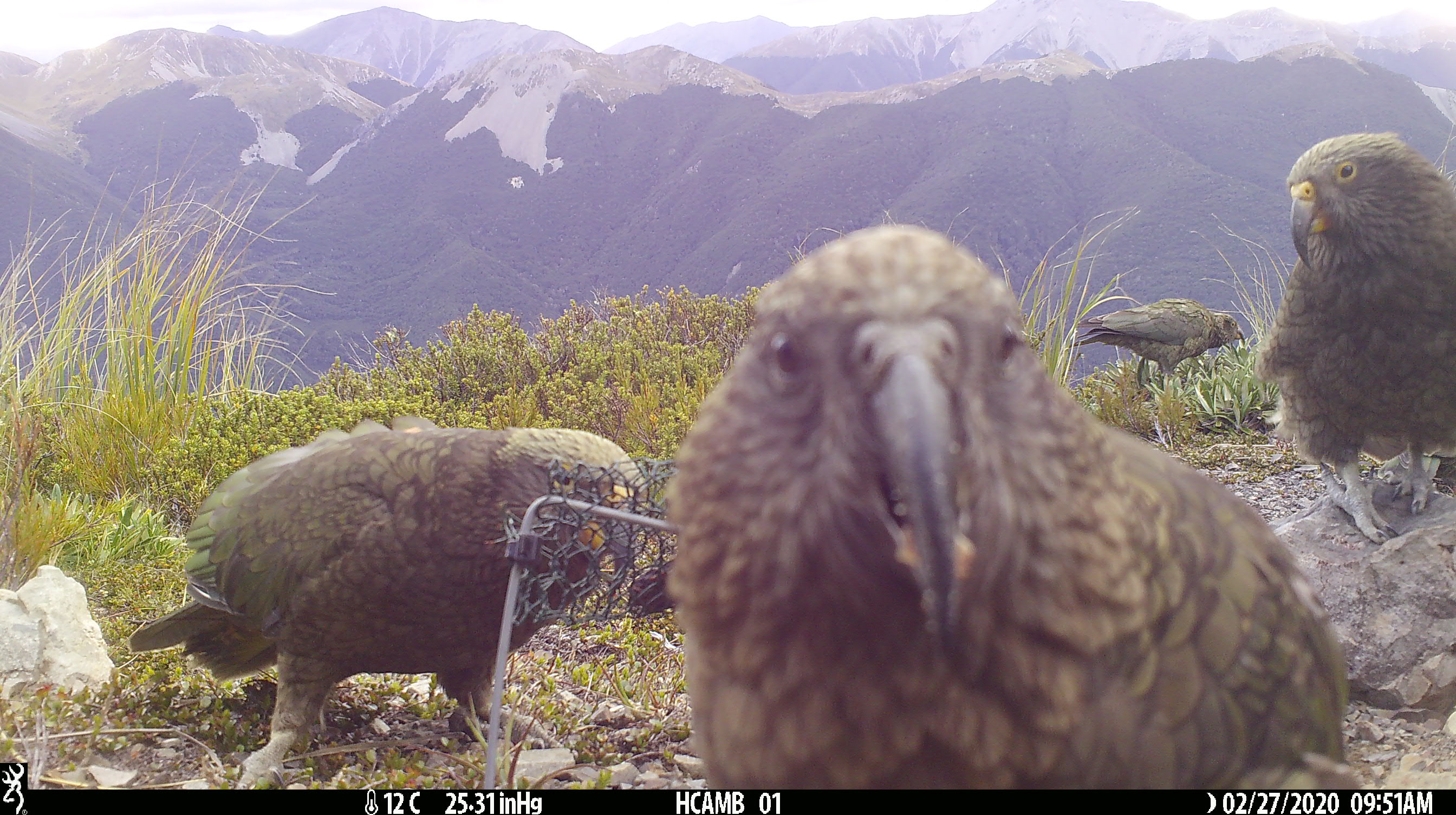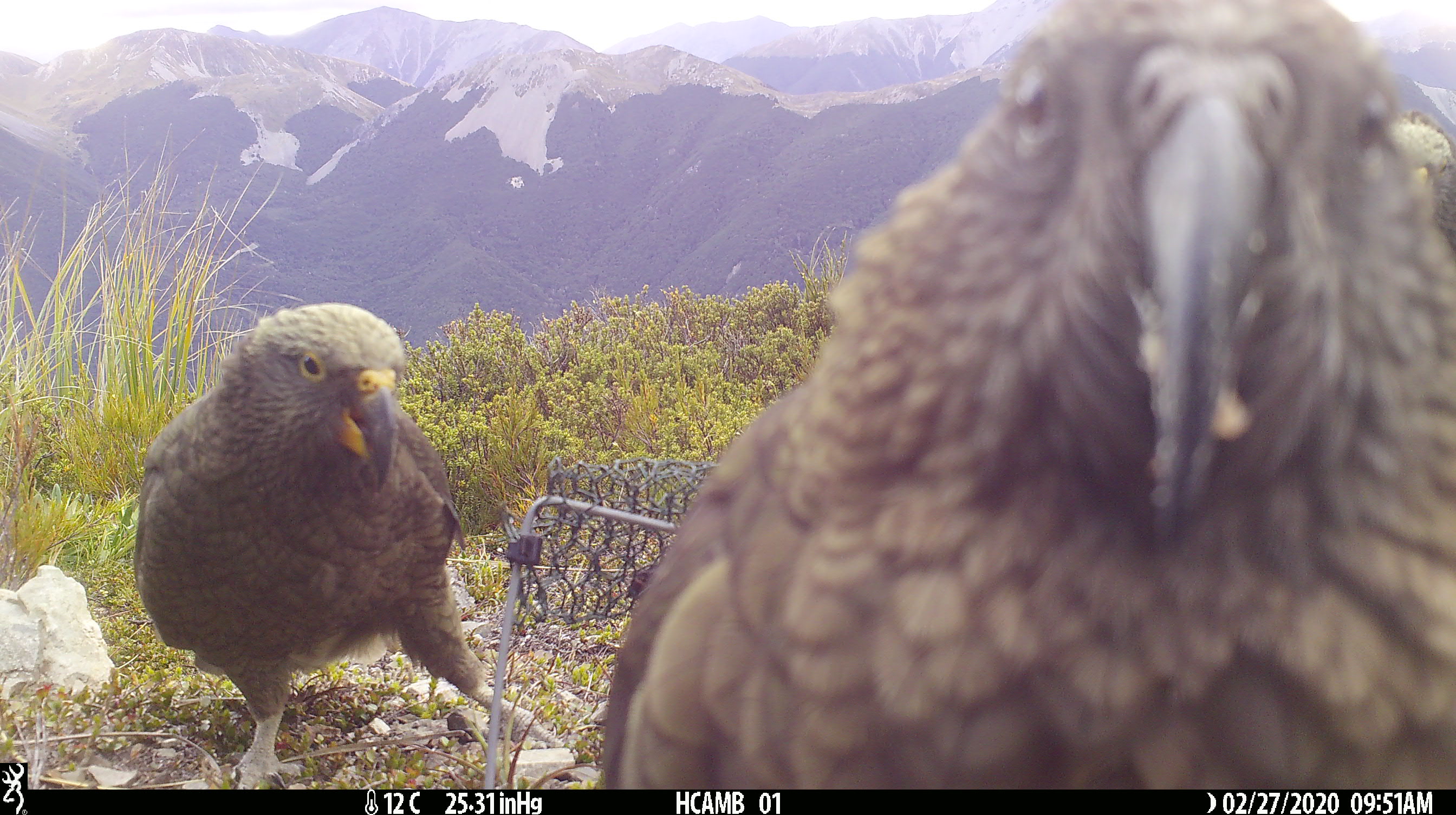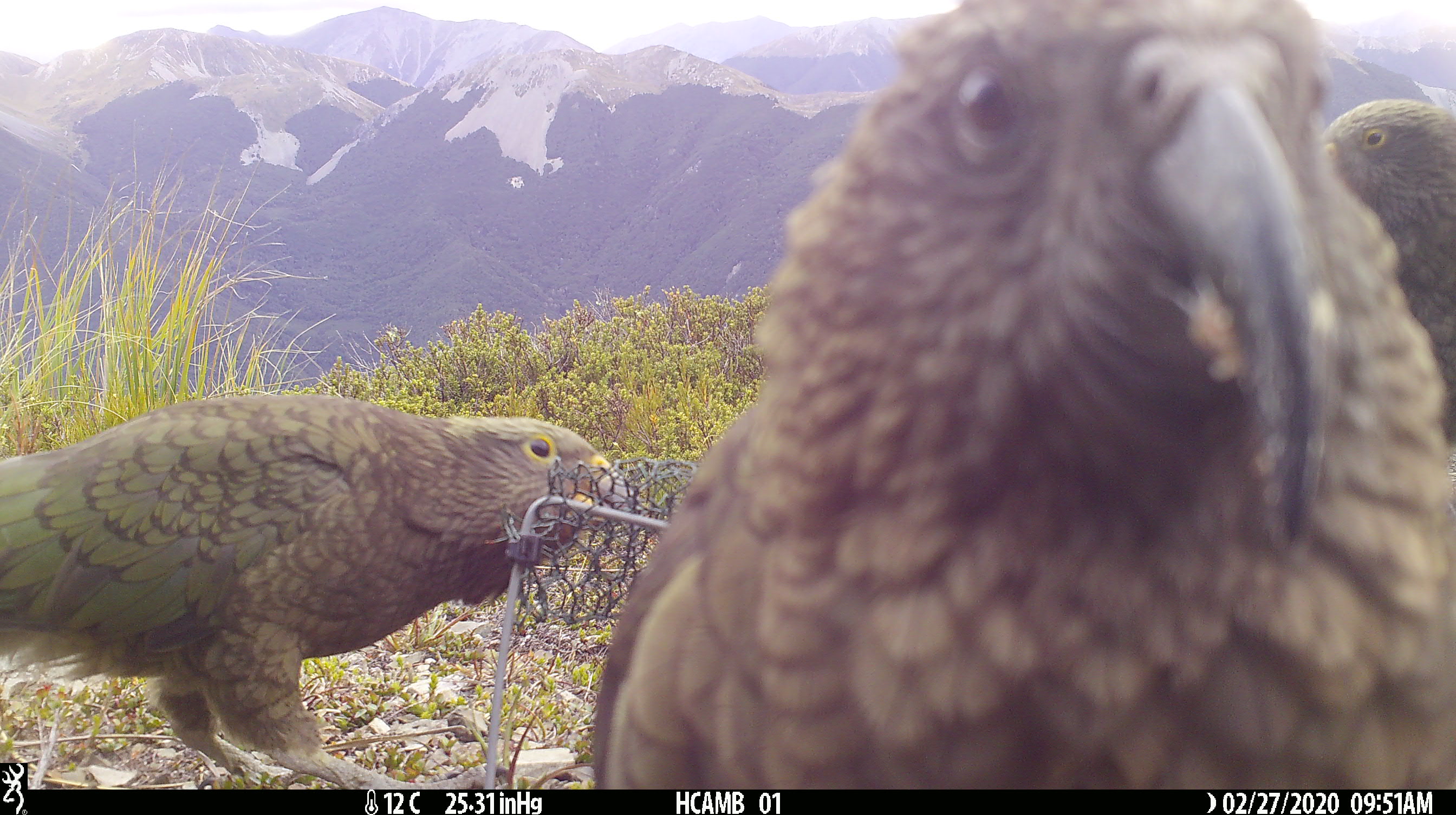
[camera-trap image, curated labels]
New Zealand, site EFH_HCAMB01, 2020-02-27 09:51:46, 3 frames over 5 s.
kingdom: Animalia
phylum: Chordata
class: Aves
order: Psittaciformes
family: Strigopidae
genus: Nestor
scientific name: Nestor notabilis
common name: kea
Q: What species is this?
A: Kea (Nestor notabilis).